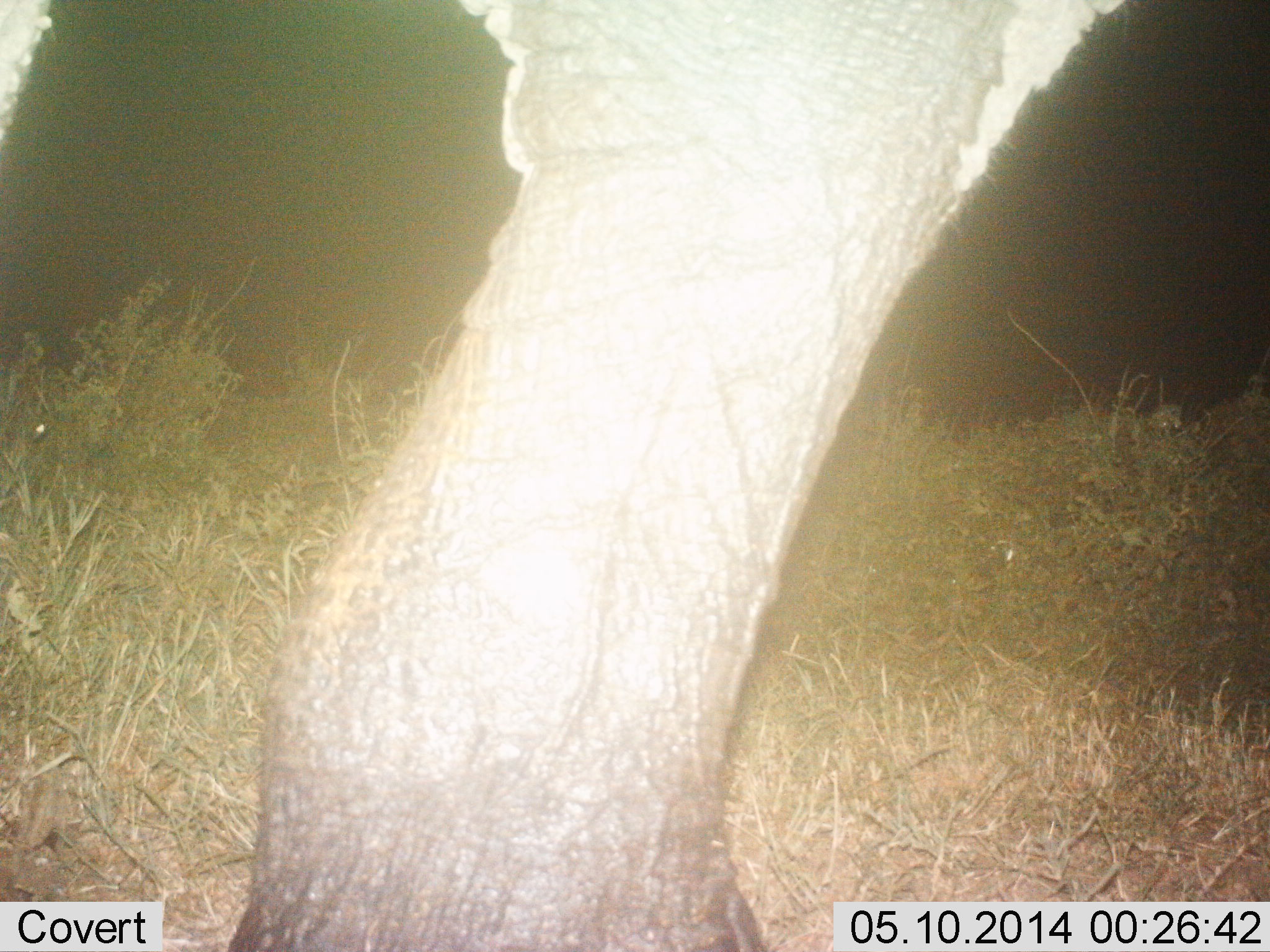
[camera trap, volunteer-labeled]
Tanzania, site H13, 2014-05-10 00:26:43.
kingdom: Animalia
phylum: Chordata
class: Mammalia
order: Proboscidea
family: Elephantidae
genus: Loxodonta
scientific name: Loxodonta africana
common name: african bush elephant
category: elephant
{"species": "elephant (african bush elephant) (Loxodonta africana)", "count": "1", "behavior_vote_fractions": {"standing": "80%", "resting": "0%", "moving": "30%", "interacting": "0%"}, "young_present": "0%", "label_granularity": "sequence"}